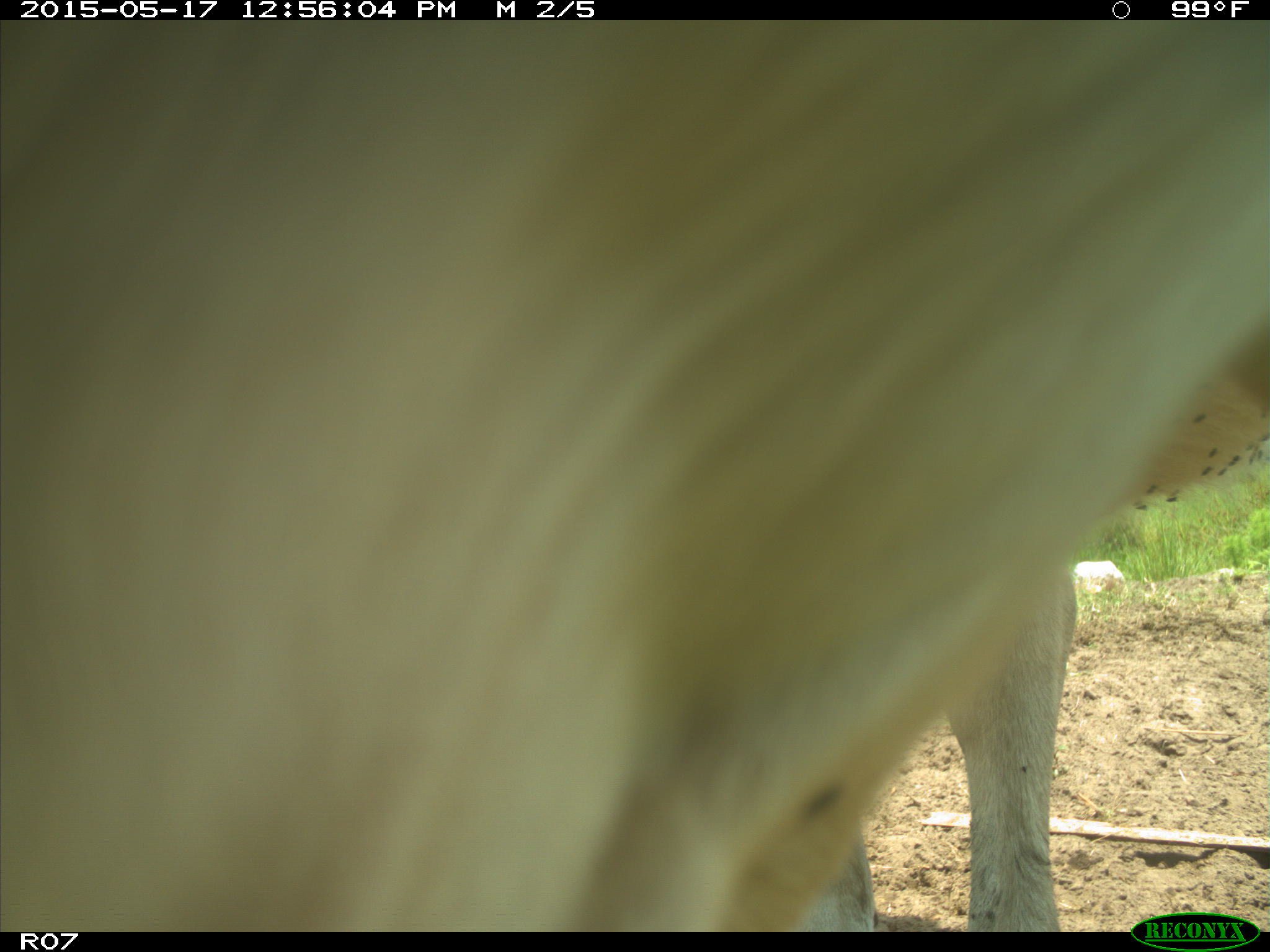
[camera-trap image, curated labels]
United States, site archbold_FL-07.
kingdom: Animalia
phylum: Chordata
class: Mammalia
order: Artiodactyla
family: Bovidae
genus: Bos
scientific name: Bos taurus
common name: domestic cow